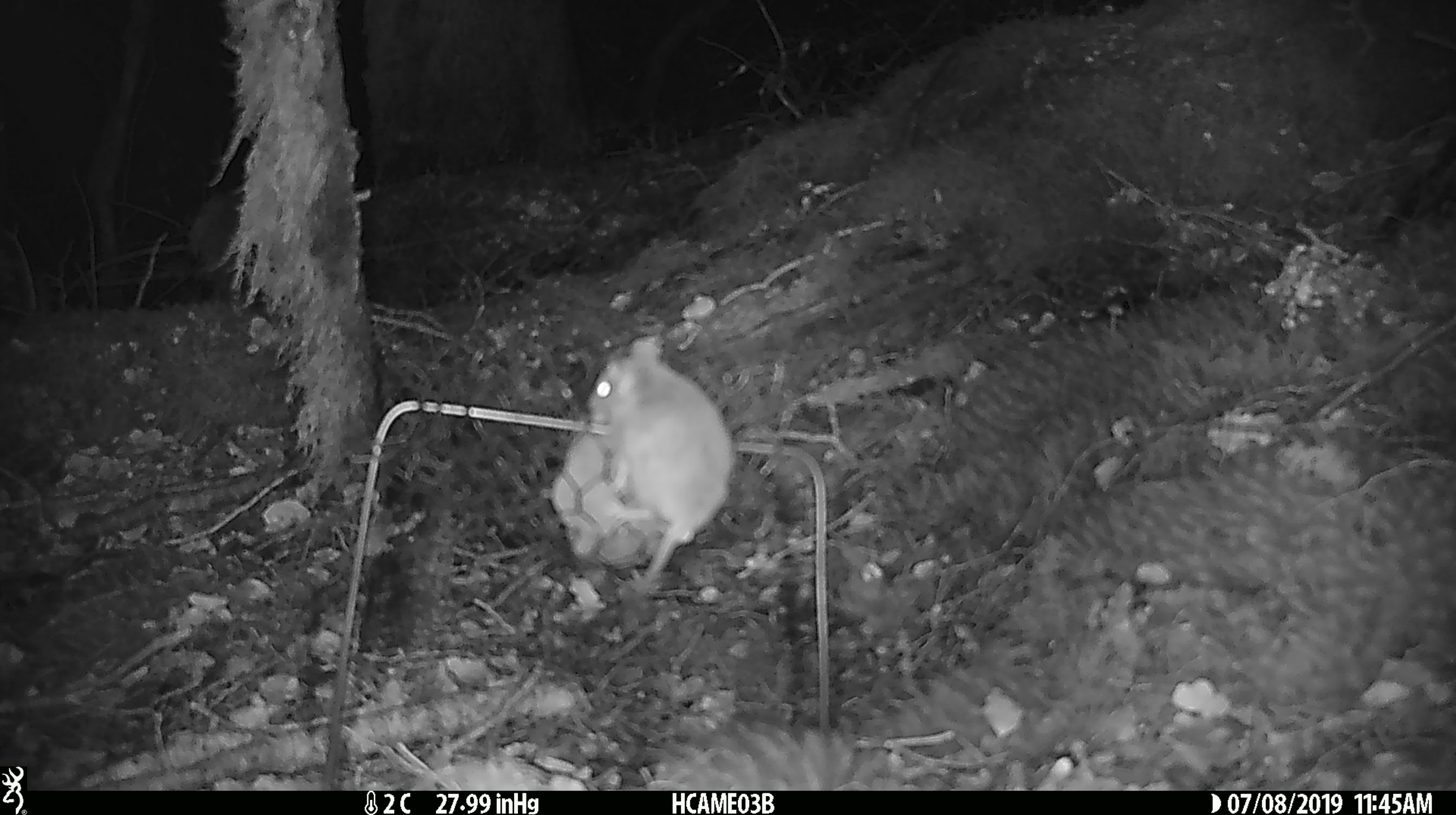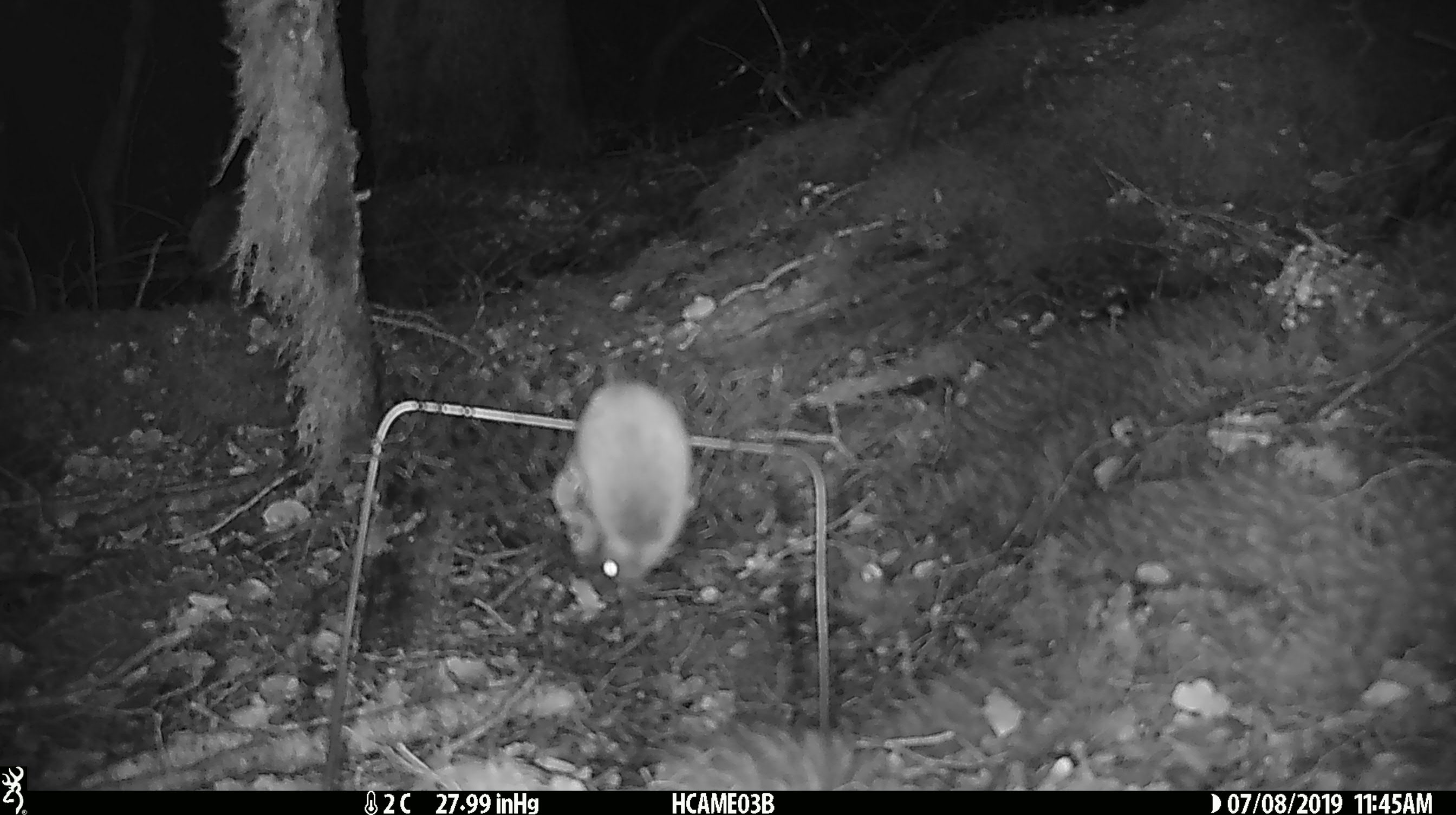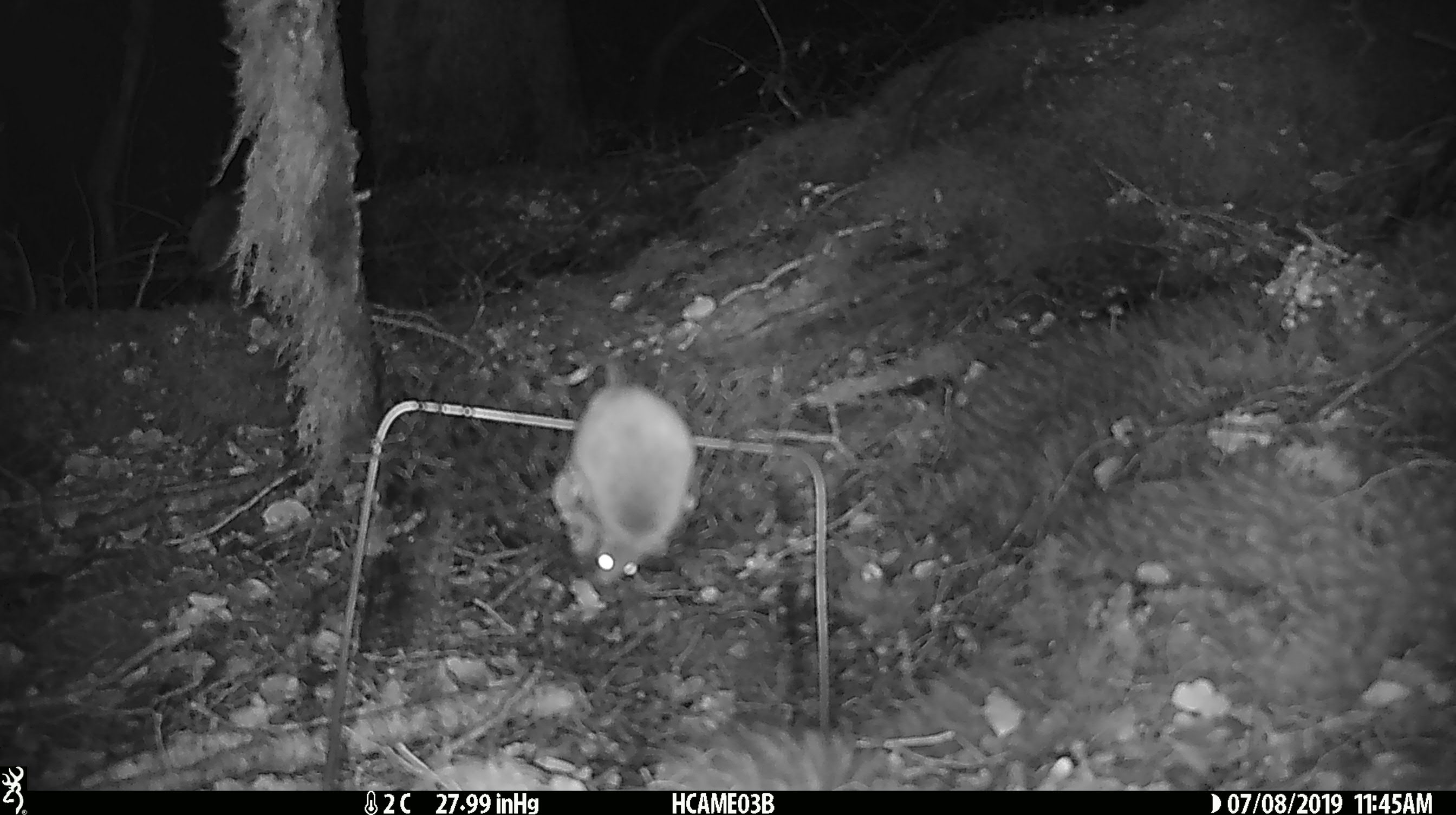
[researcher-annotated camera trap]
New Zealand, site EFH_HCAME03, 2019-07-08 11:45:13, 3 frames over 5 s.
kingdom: Animalia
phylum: Chordata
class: Mammalia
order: Rodentia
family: Muridae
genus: Mus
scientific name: Mus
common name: mouse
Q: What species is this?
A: Mouse (Mus).